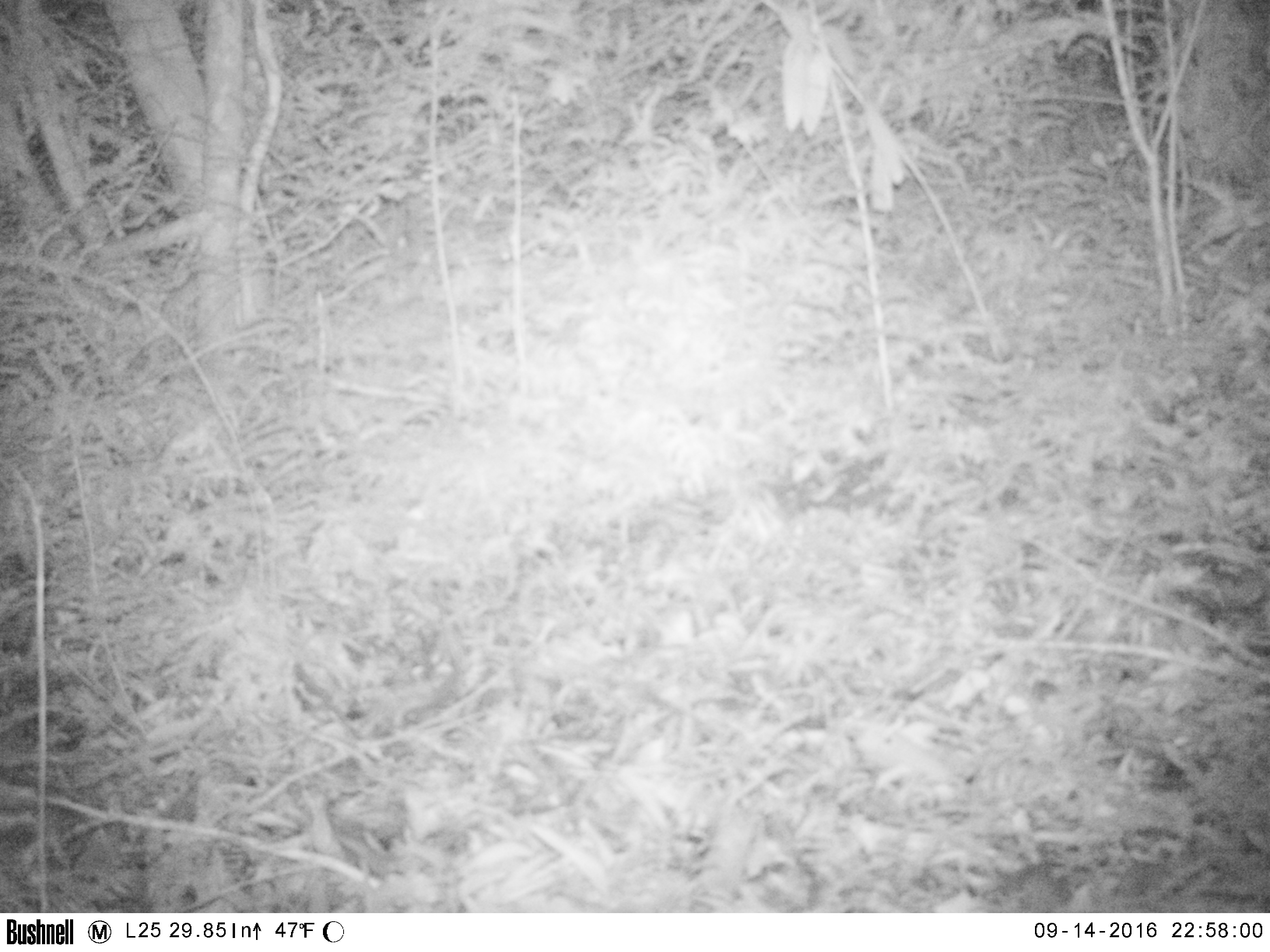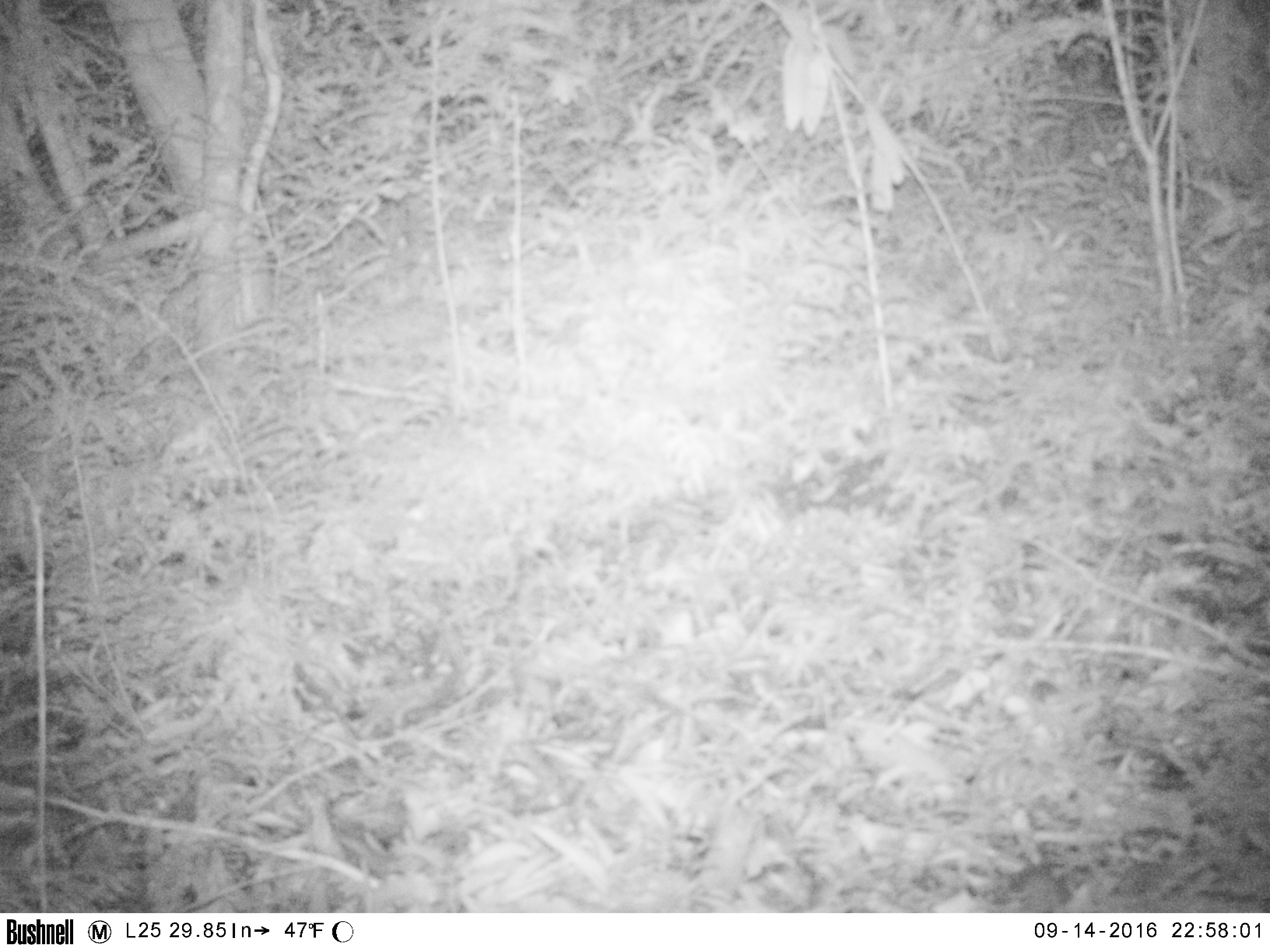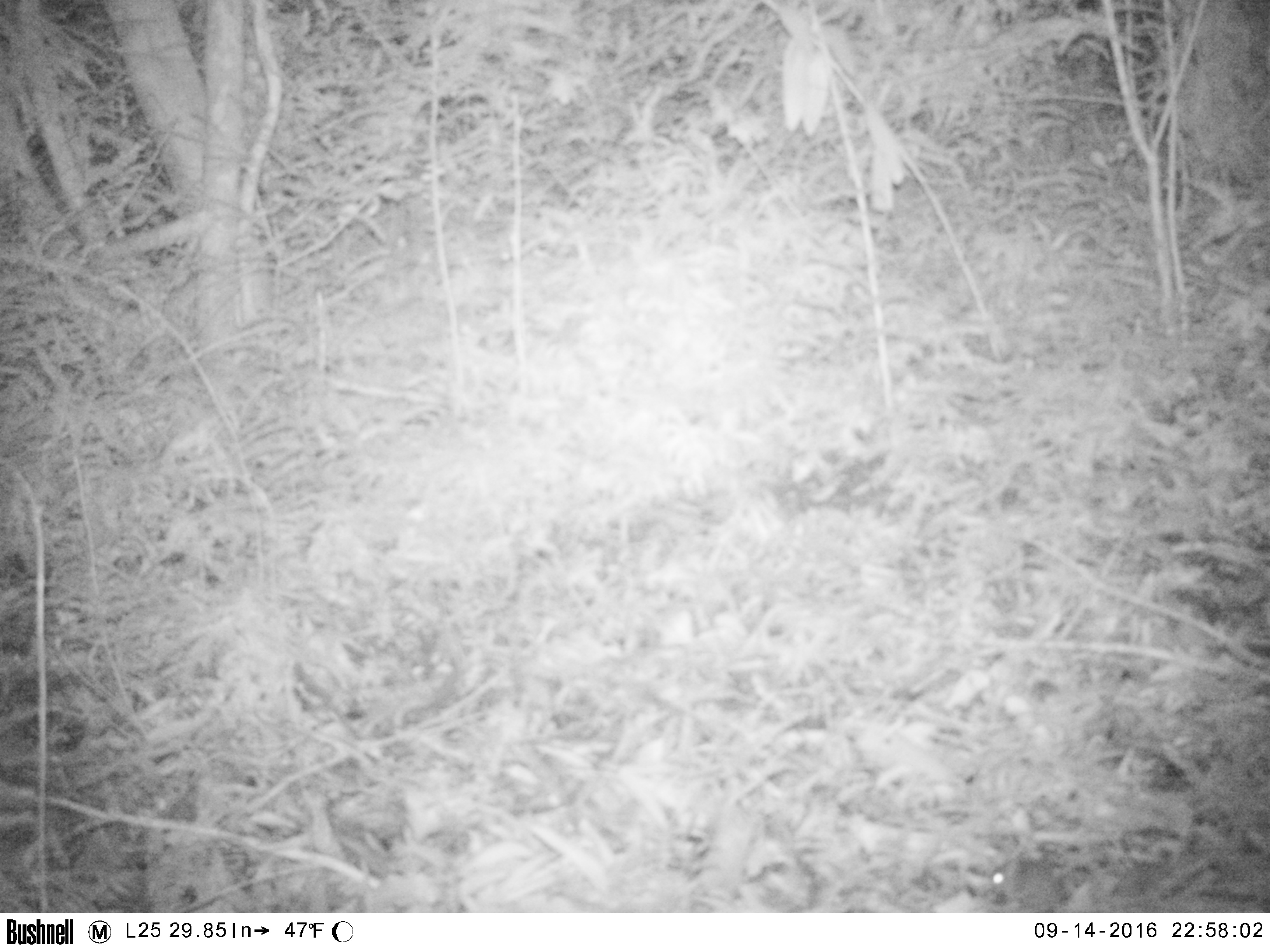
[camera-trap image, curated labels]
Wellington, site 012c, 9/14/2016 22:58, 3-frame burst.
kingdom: Animalia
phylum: Chordata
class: Mammalia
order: Rodentia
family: Muridae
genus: Mus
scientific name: Mus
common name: mouse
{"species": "mouse (Mus)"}